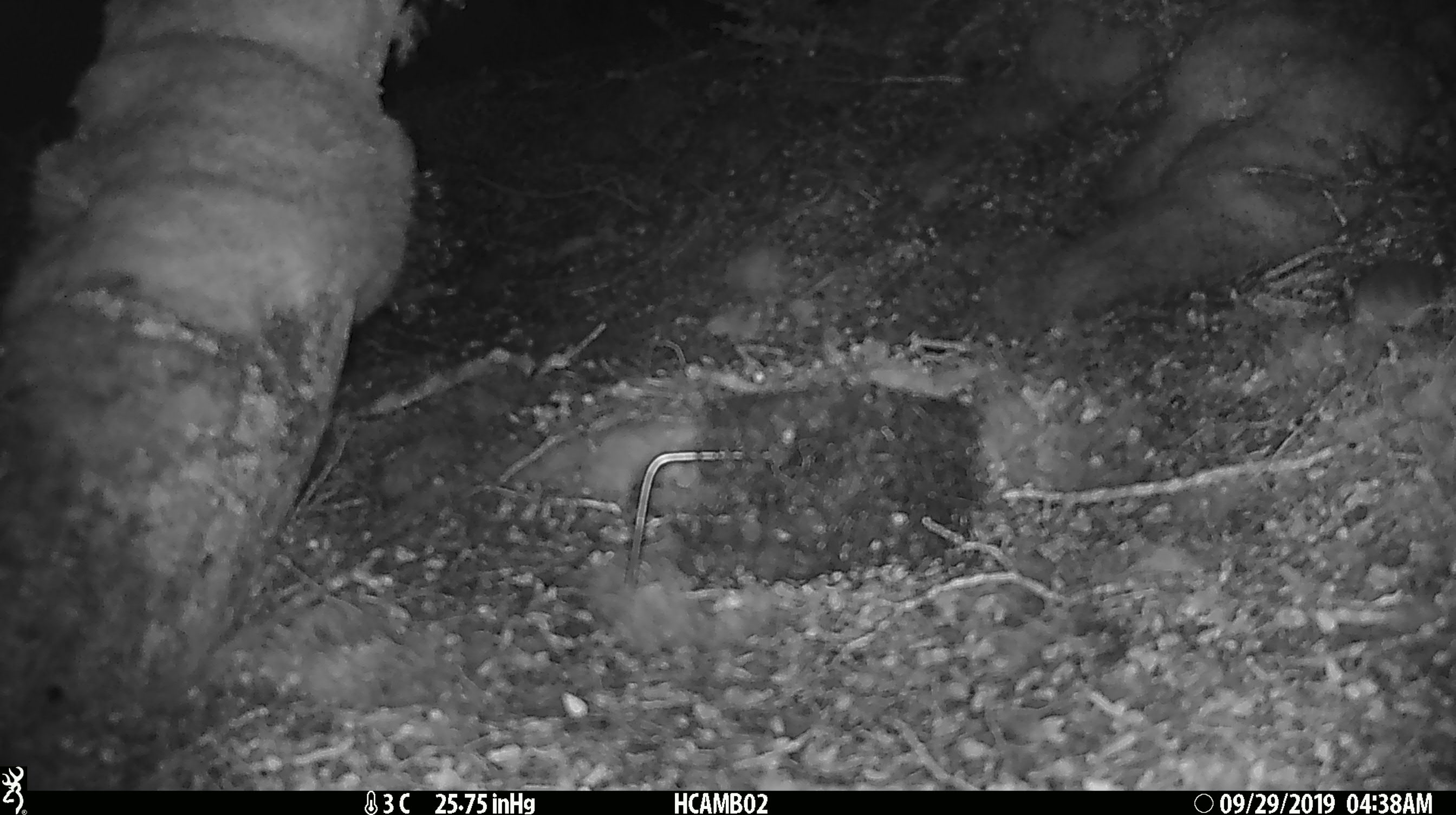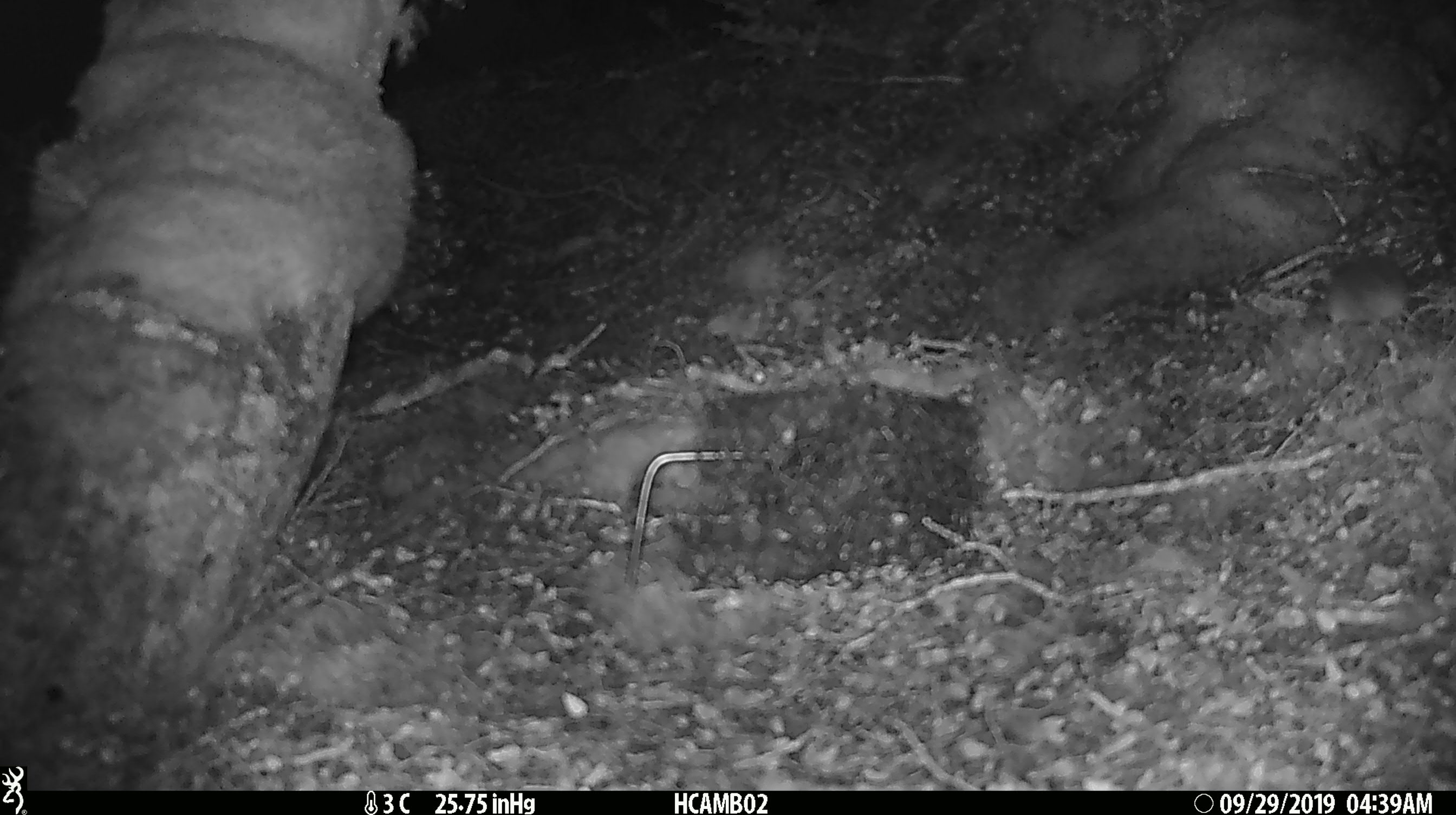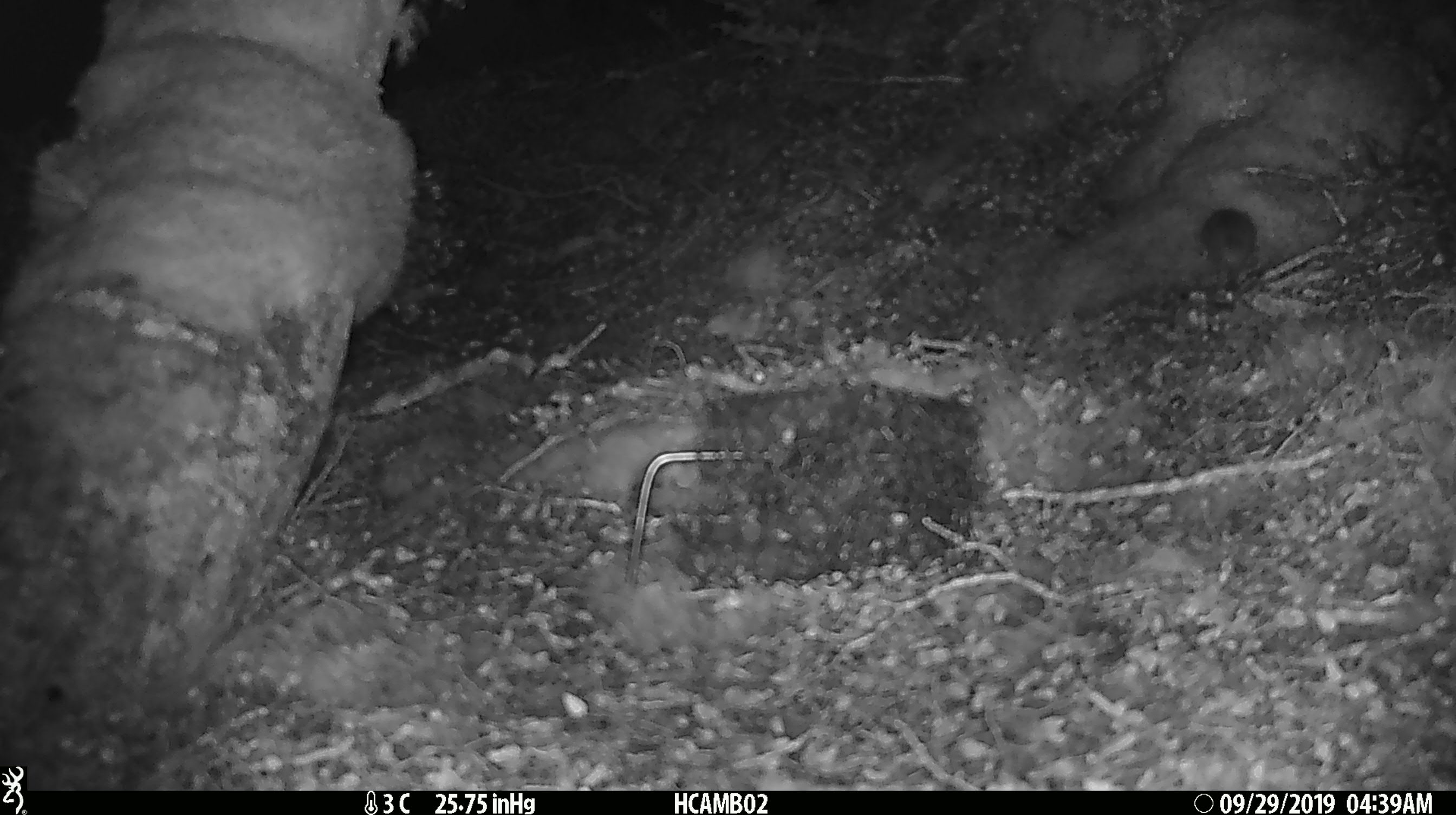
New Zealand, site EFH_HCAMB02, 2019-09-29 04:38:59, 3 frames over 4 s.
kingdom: Animalia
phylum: Chordata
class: Mammalia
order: Rodentia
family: Muridae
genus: Mus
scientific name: Mus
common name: mouse